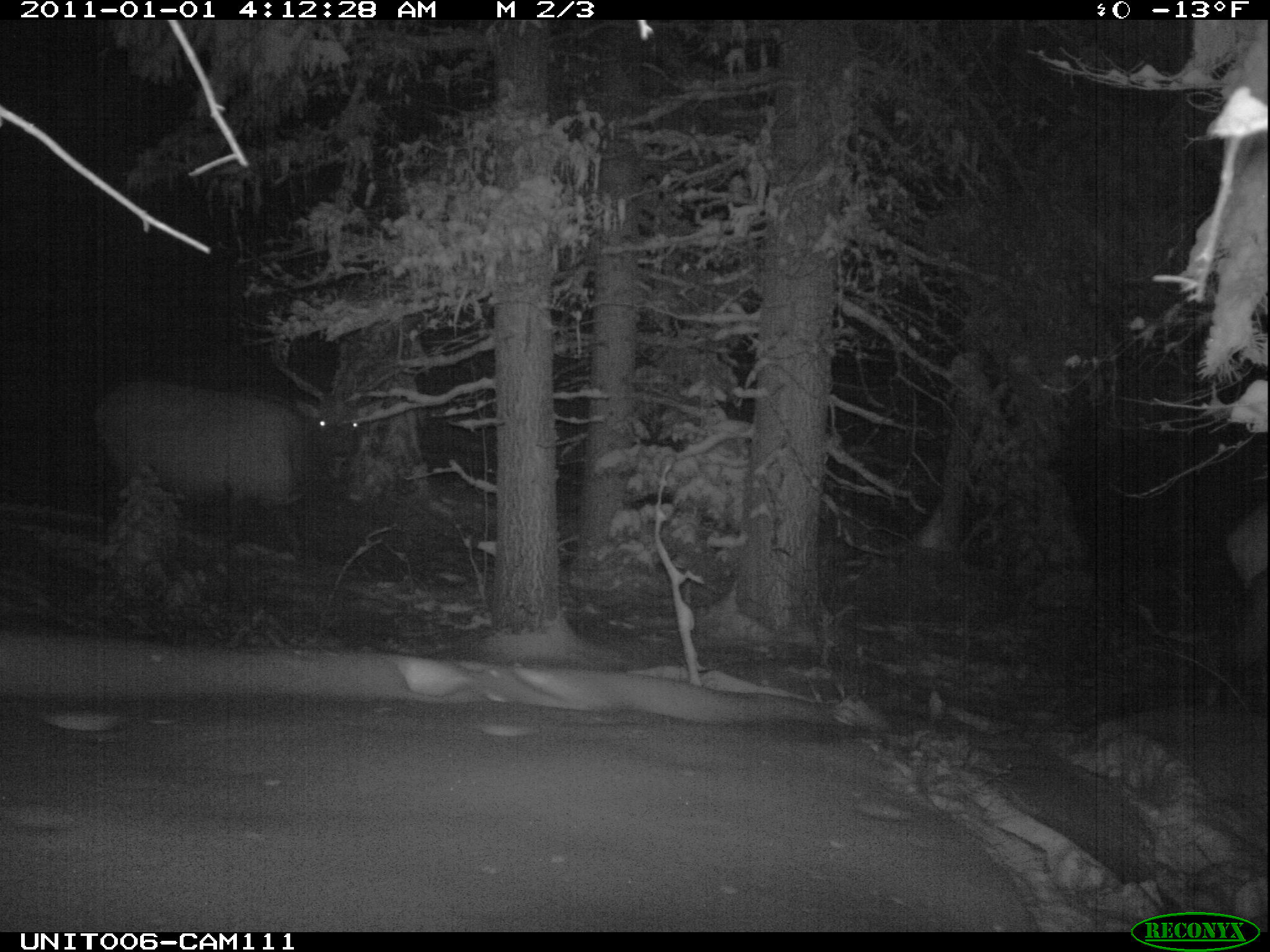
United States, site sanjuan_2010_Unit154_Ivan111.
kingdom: Animalia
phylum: Chordata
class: Mammalia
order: Artiodactyla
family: Cervidae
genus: Cervus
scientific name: Cervus elaphus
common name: red deer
Cervus elaphus (red deer).